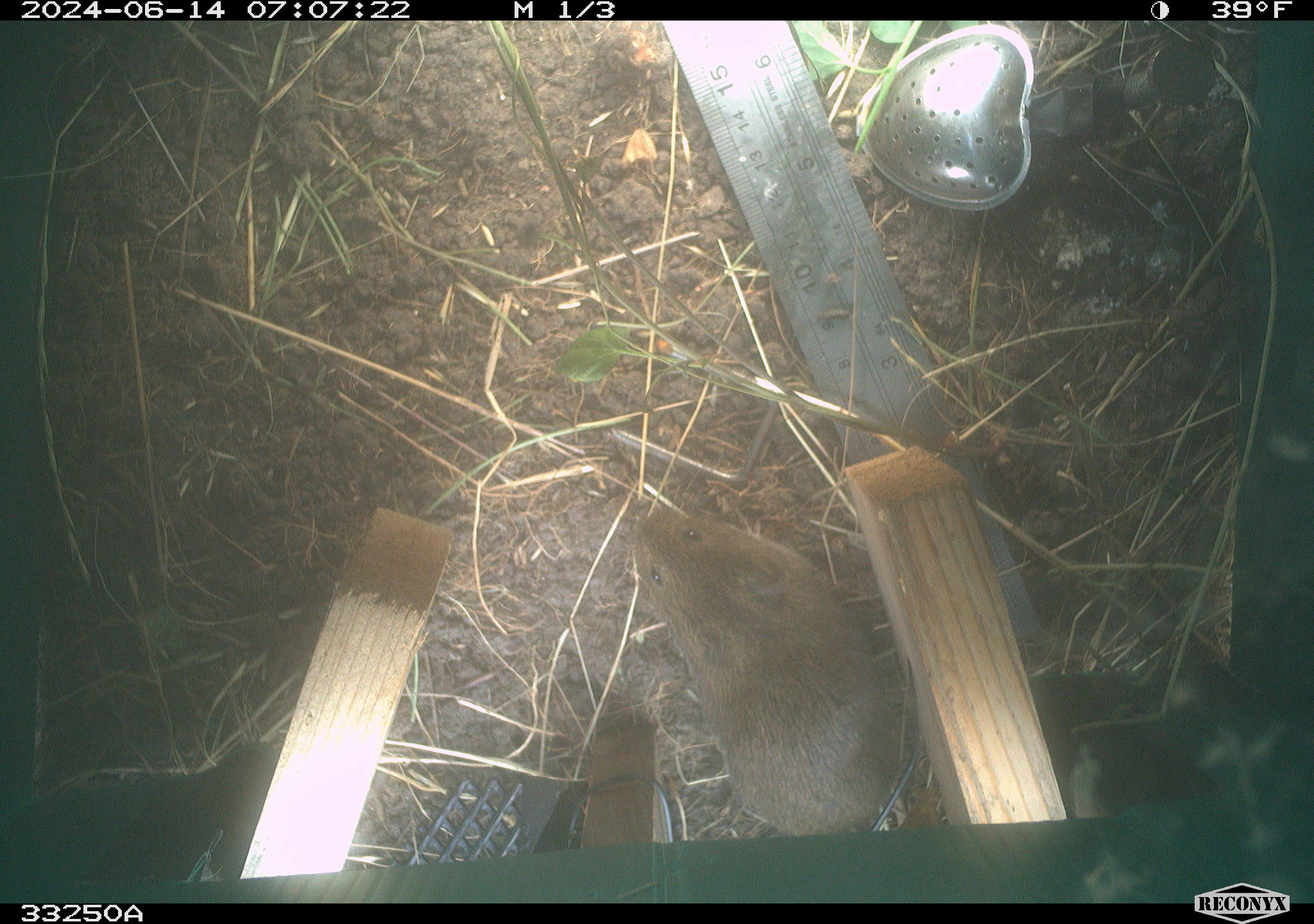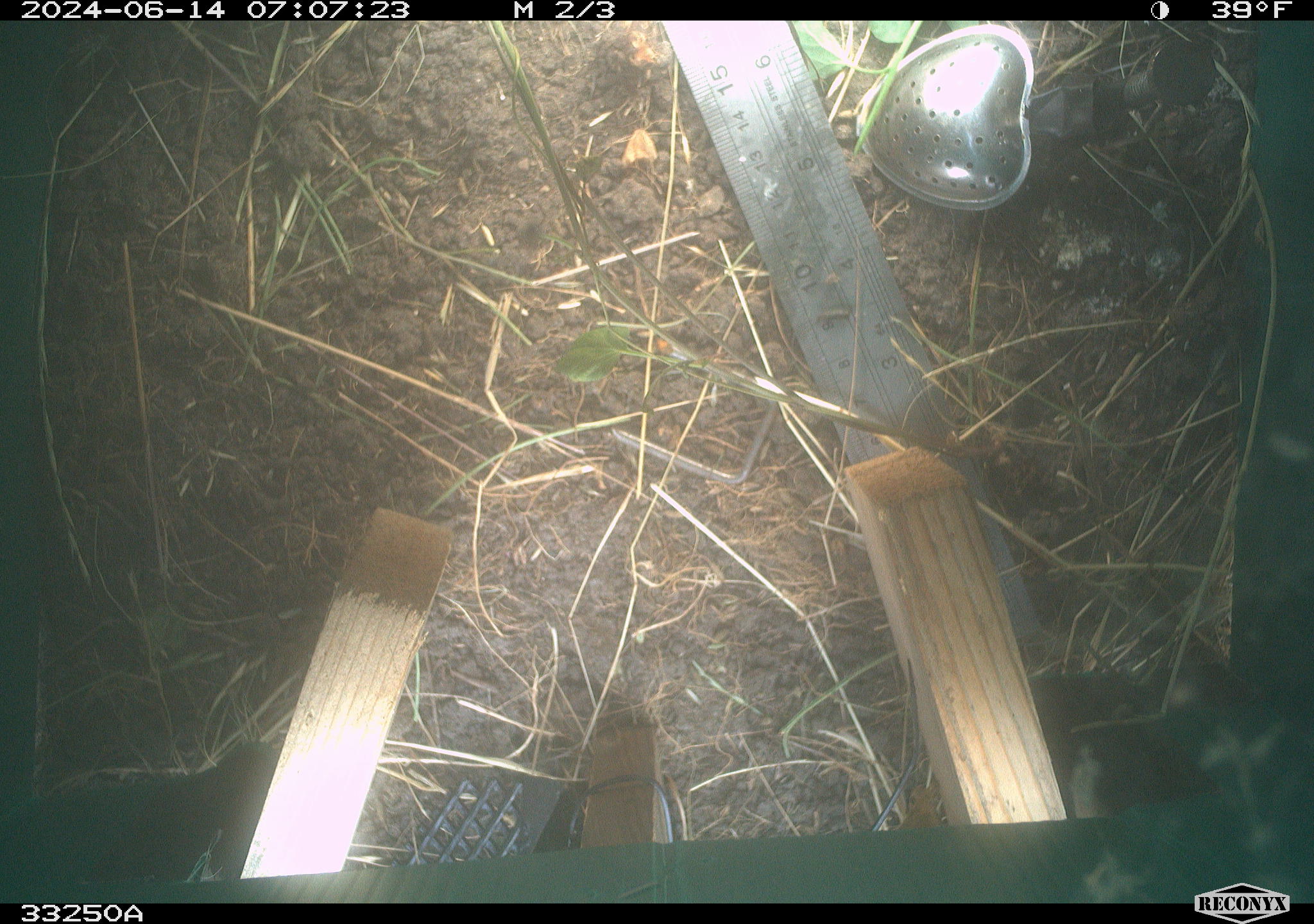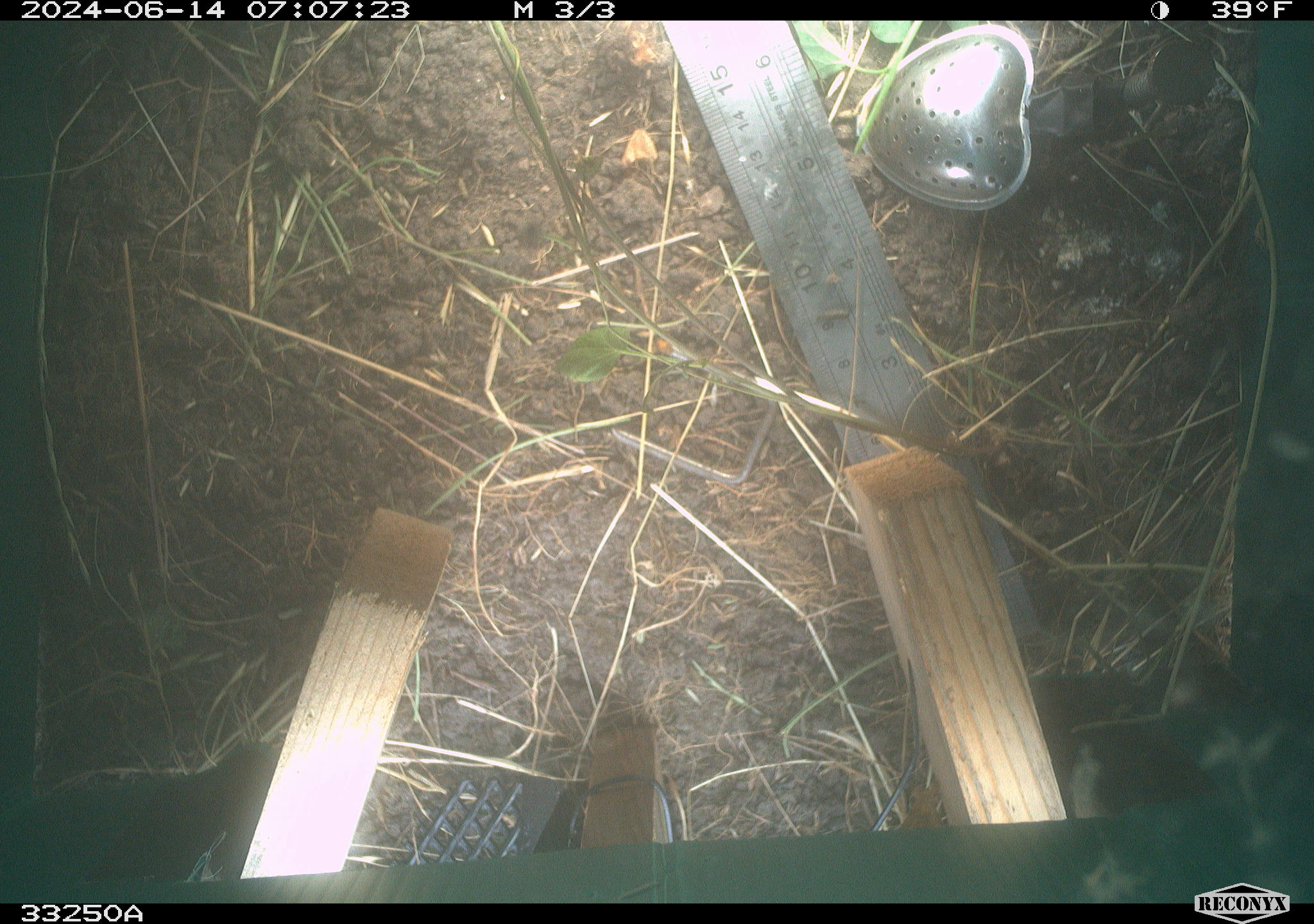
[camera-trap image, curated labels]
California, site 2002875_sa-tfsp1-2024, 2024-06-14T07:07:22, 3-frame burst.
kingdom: Animalia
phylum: Chordata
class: Mammalia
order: Rodentia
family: Cricetidae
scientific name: Arvicolinae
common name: voles, lemmings, and muskrats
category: arvicolinae subfamily